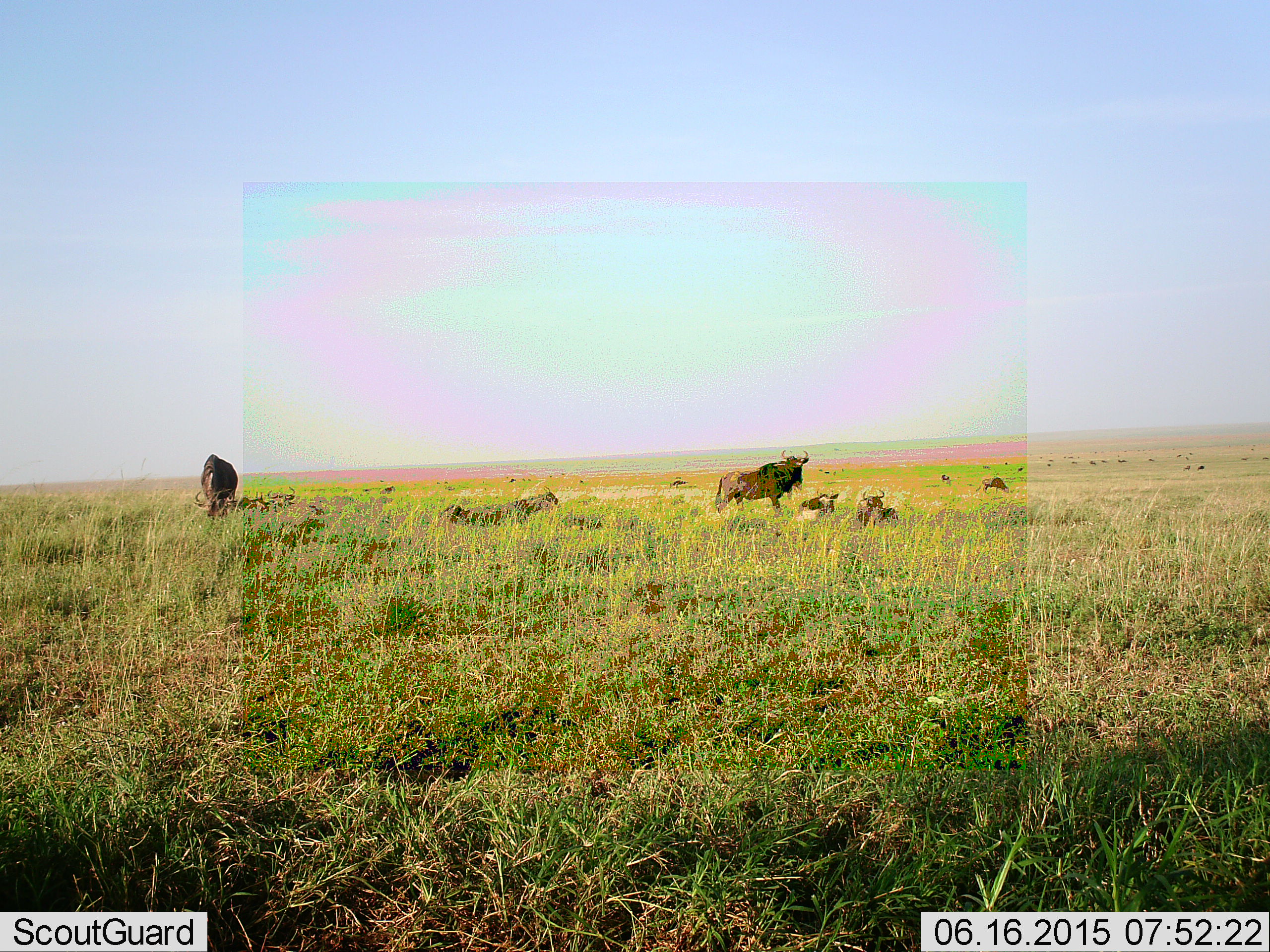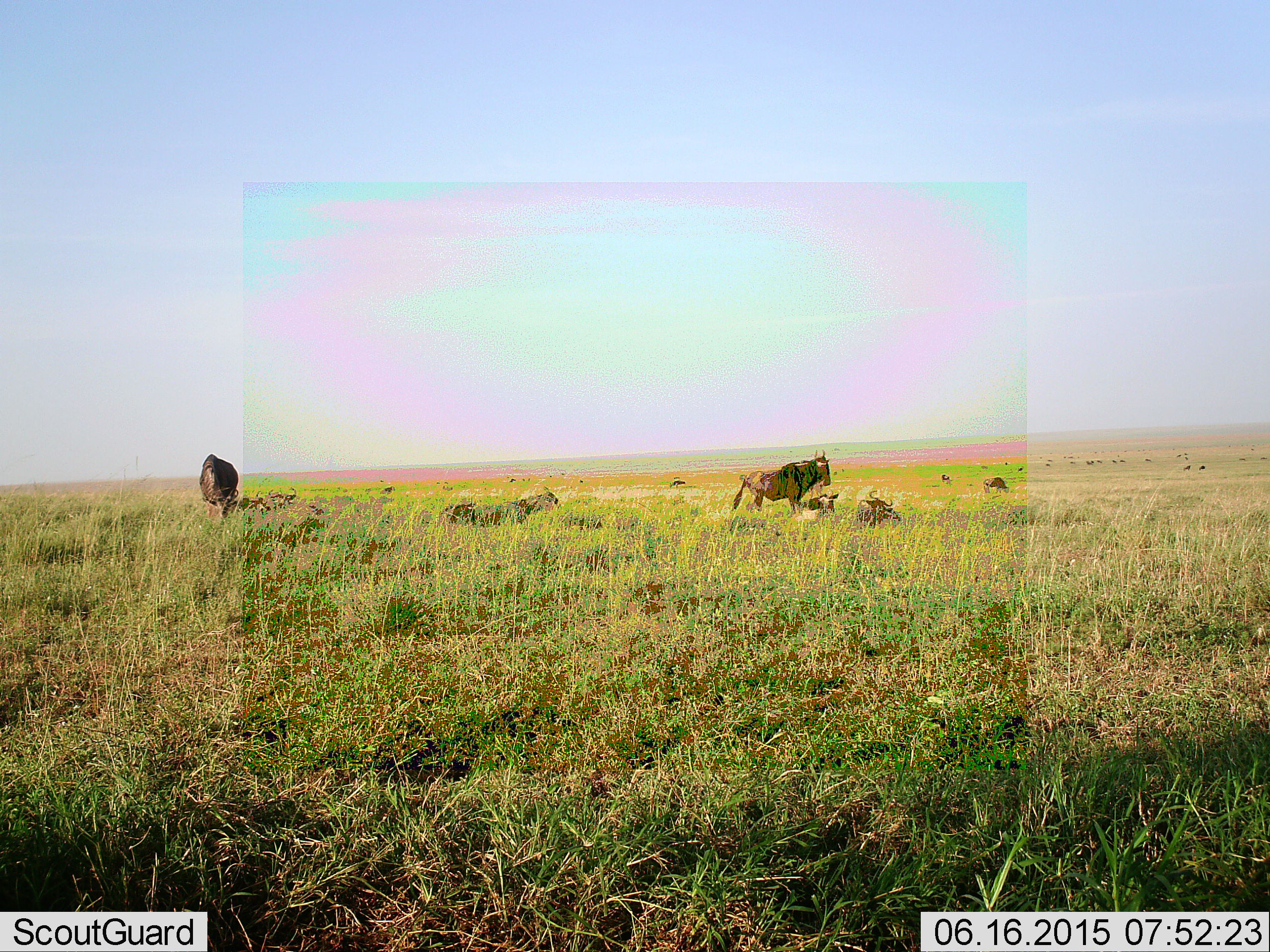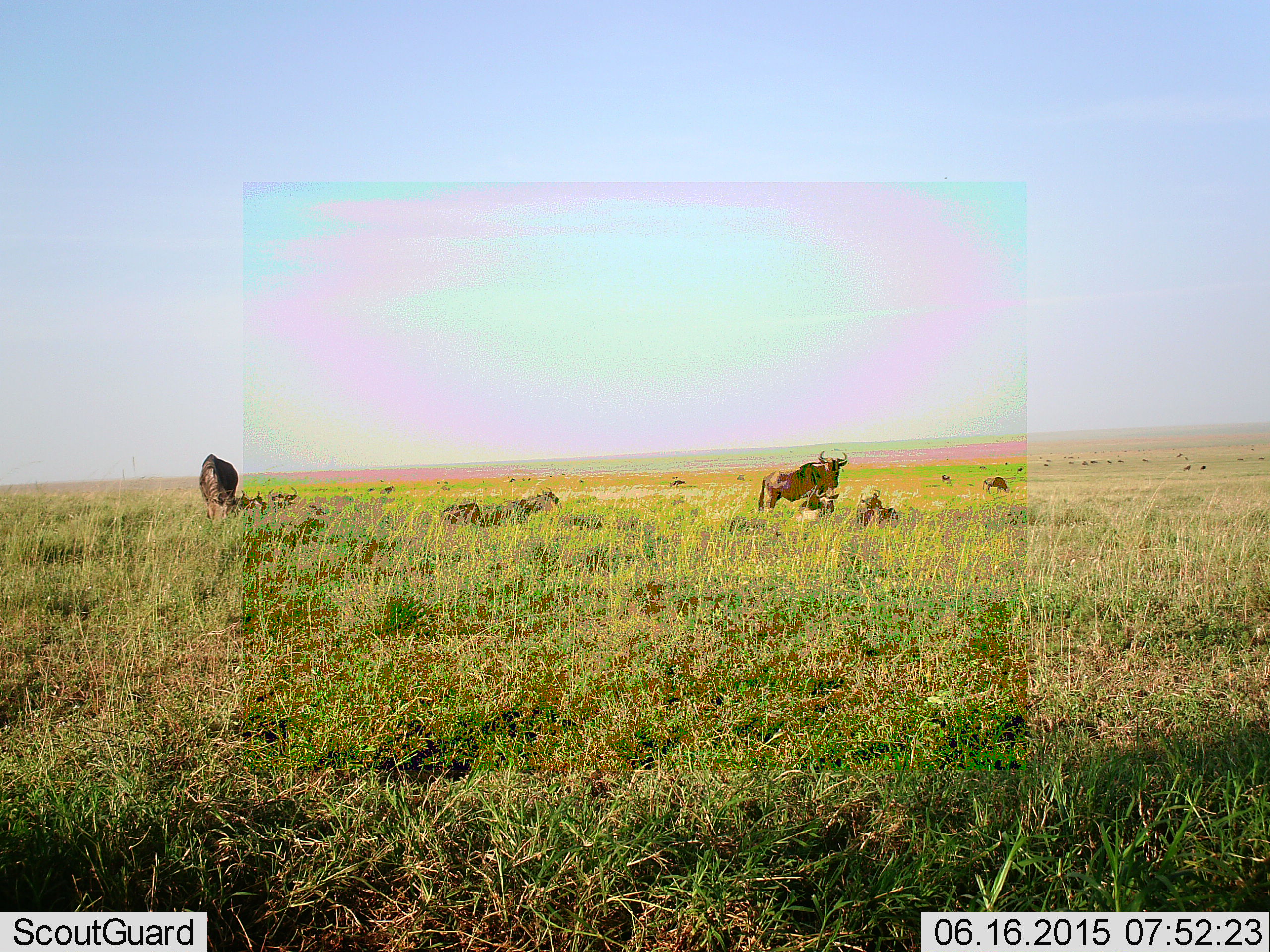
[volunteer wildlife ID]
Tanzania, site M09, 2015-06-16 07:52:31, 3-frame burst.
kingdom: Animalia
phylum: Chordata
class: Mammalia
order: Artiodactyla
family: Bovidae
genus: Connochaetes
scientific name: Connochaetes taurinus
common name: blue wildebeest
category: wildebeest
Wildebeest (blue wildebeest) (Connochaetes taurinus), count 11-50. Behavior (volunteer vote fractions): standing 90%, resting 90%, moving 30%, interacting 0%. Young present (vote fraction): 10%. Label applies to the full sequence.